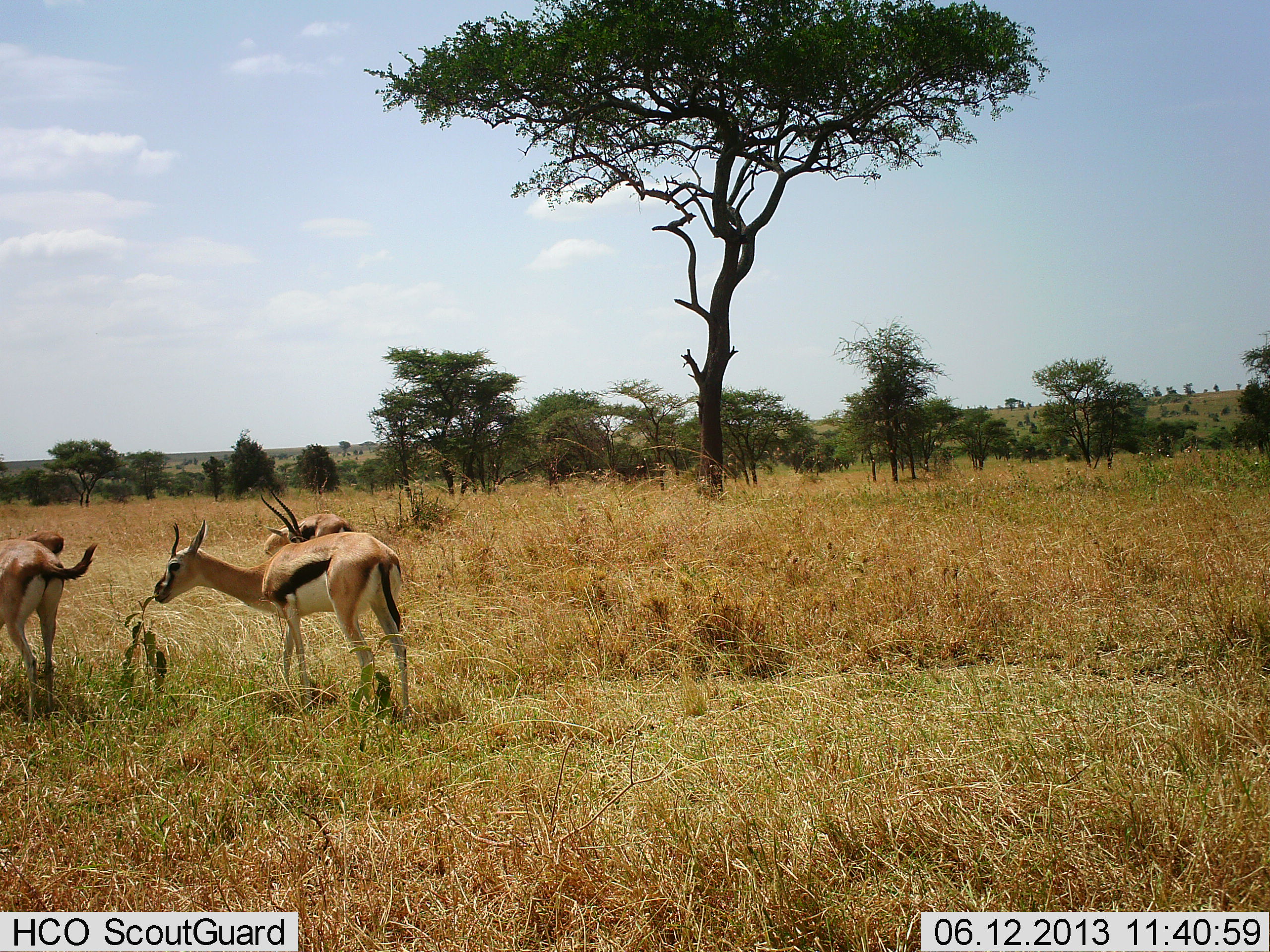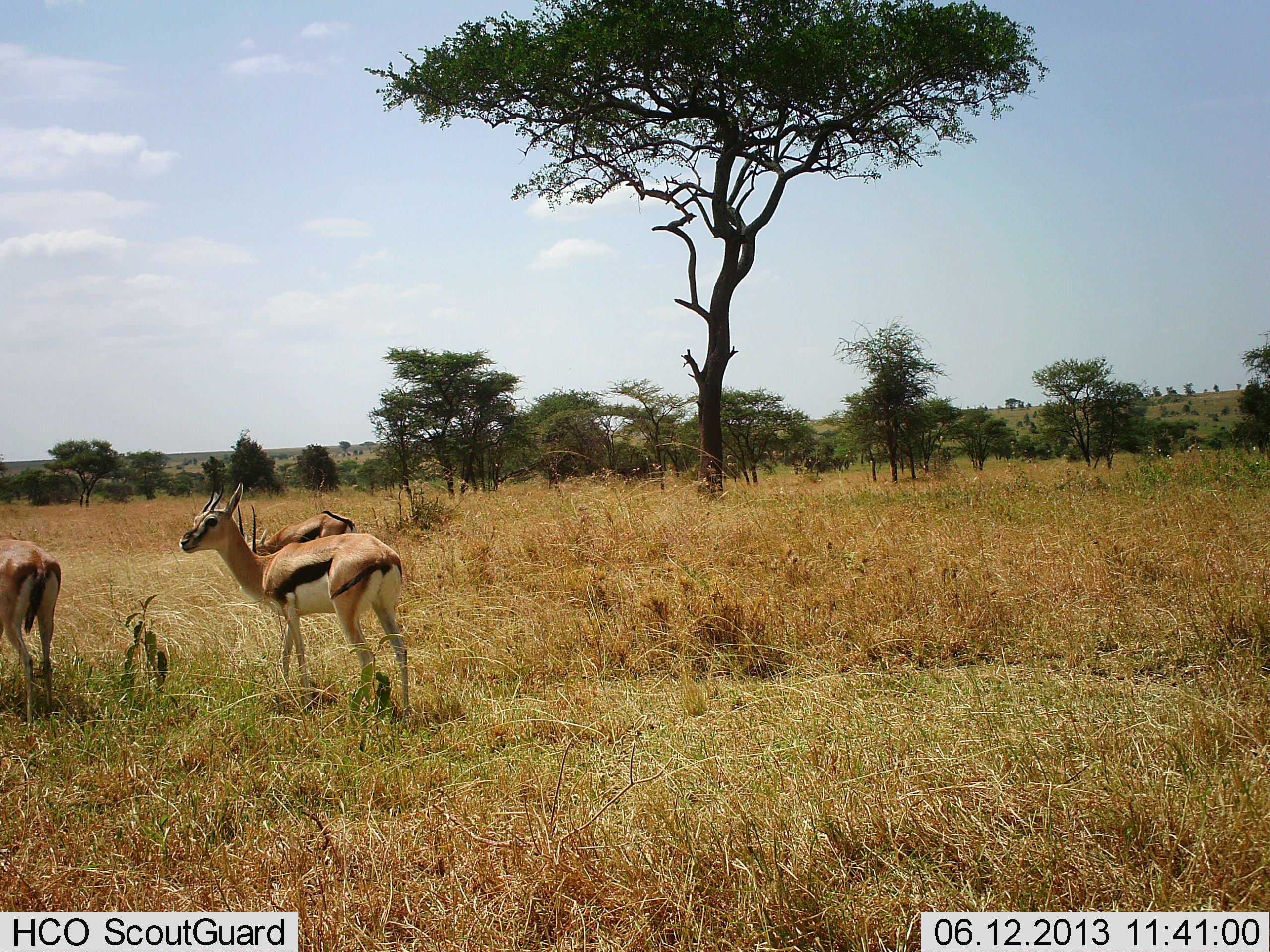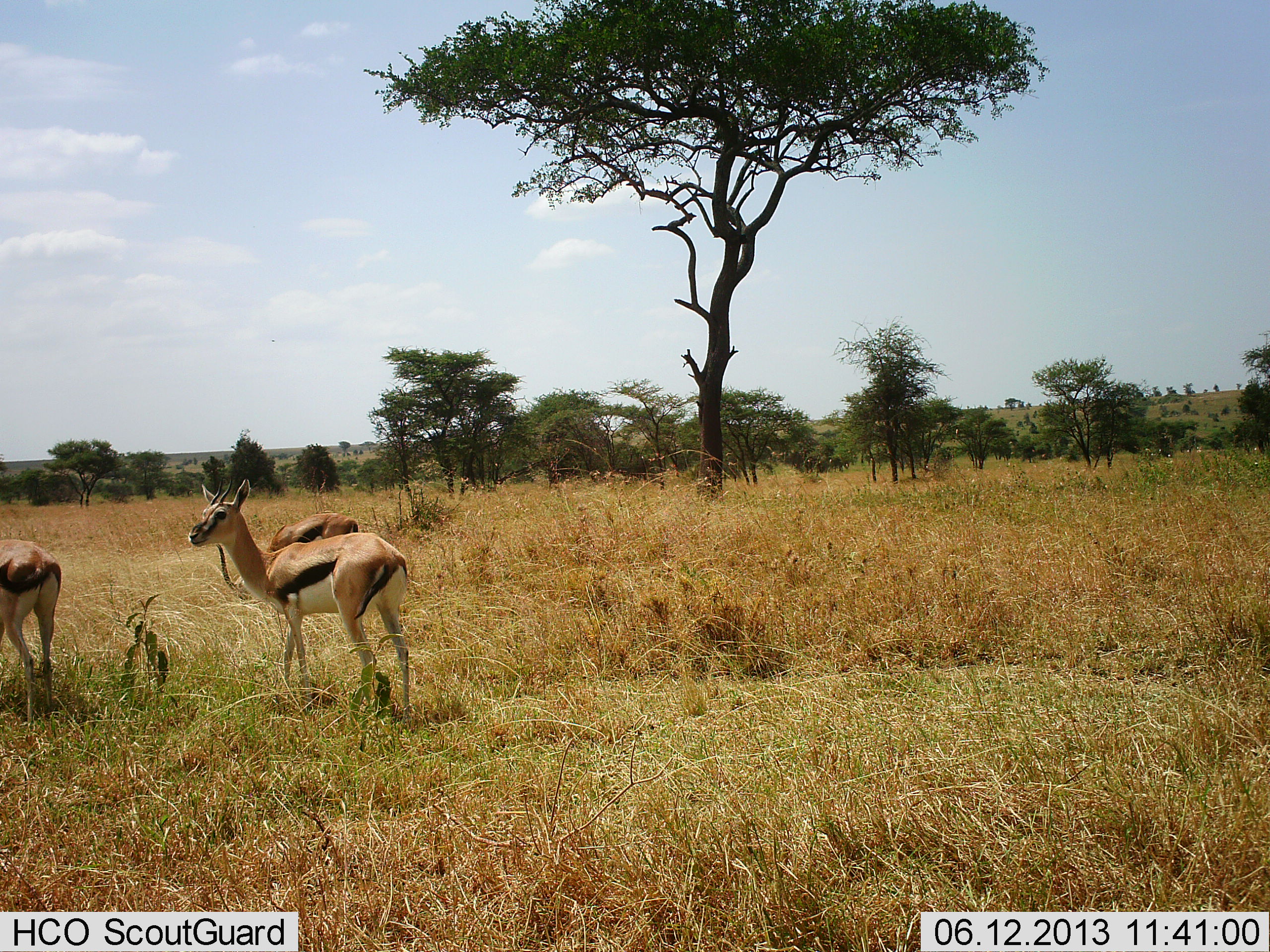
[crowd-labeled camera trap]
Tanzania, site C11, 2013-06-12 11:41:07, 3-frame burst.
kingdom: Animalia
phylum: Chordata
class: Mammalia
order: Artiodactyla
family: Bovidae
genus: Eudorcas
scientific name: Eudorcas thomsonii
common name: thomson's gazelle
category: gazellethomsons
Gazellethomsons (thomson's gazelle) (Eudorcas thomsonii), count 3. Behavior (volunteer vote fractions): standing 90%, resting 5%, moving 14%, interacting 0%. Young present (vote fraction): 5%. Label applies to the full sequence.